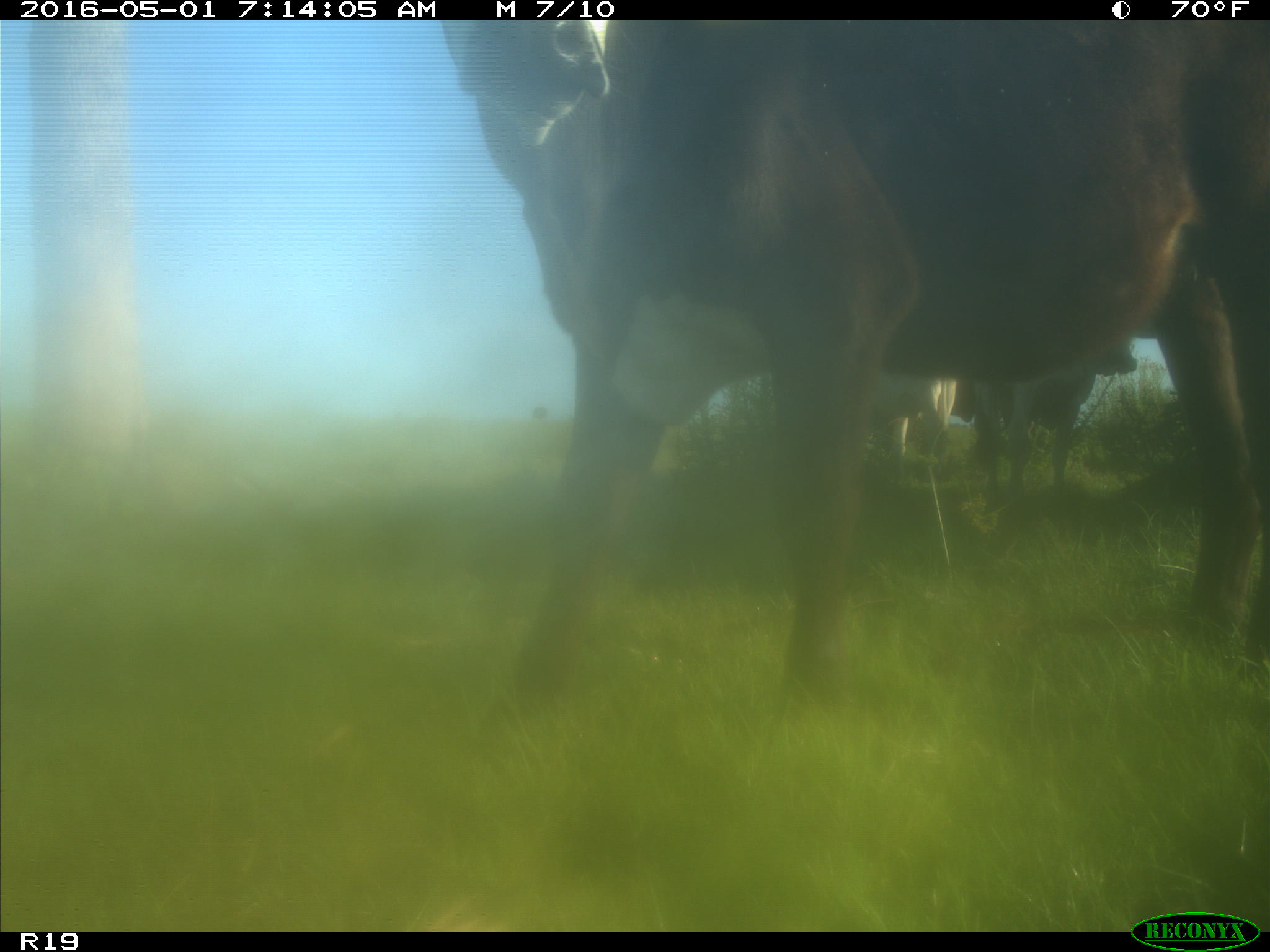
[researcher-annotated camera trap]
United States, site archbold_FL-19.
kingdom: Animalia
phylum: Chordata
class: Mammalia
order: Artiodactyla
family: Bovidae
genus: Bos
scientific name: Bos taurus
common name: domestic cow